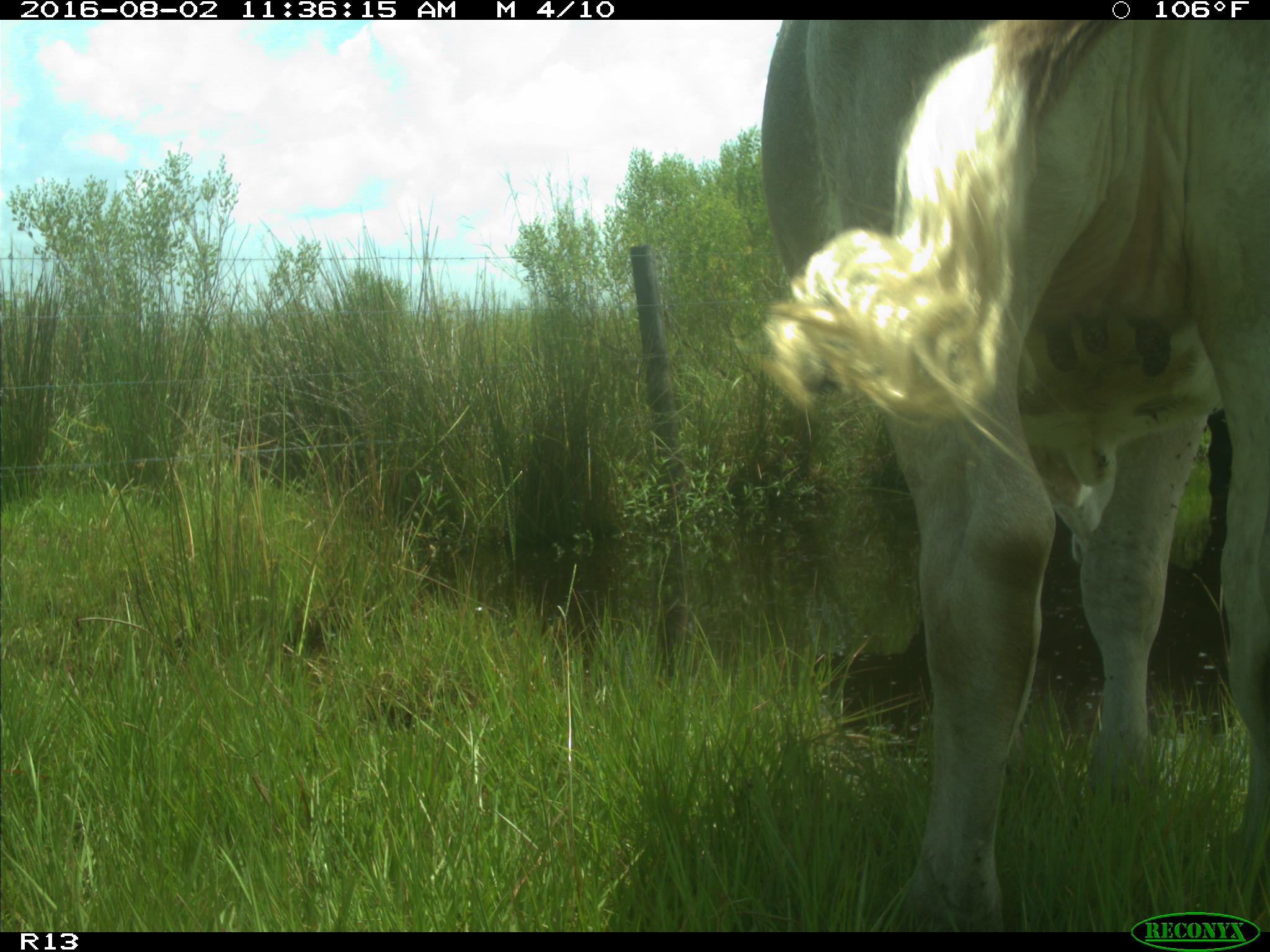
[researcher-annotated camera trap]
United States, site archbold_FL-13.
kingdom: Animalia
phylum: Chordata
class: Mammalia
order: Artiodactyla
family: Bovidae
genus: Bos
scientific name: Bos taurus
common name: domestic cow